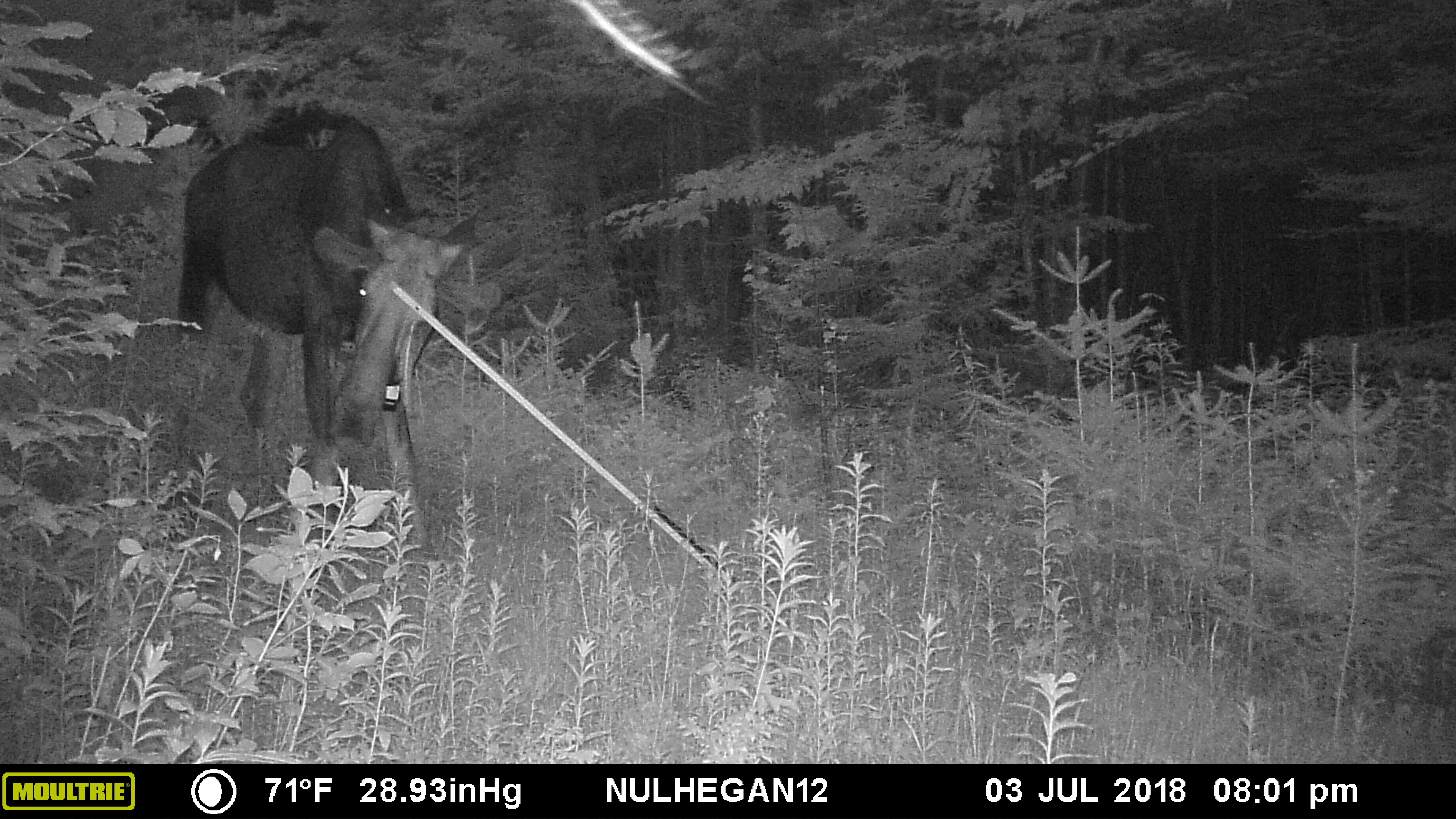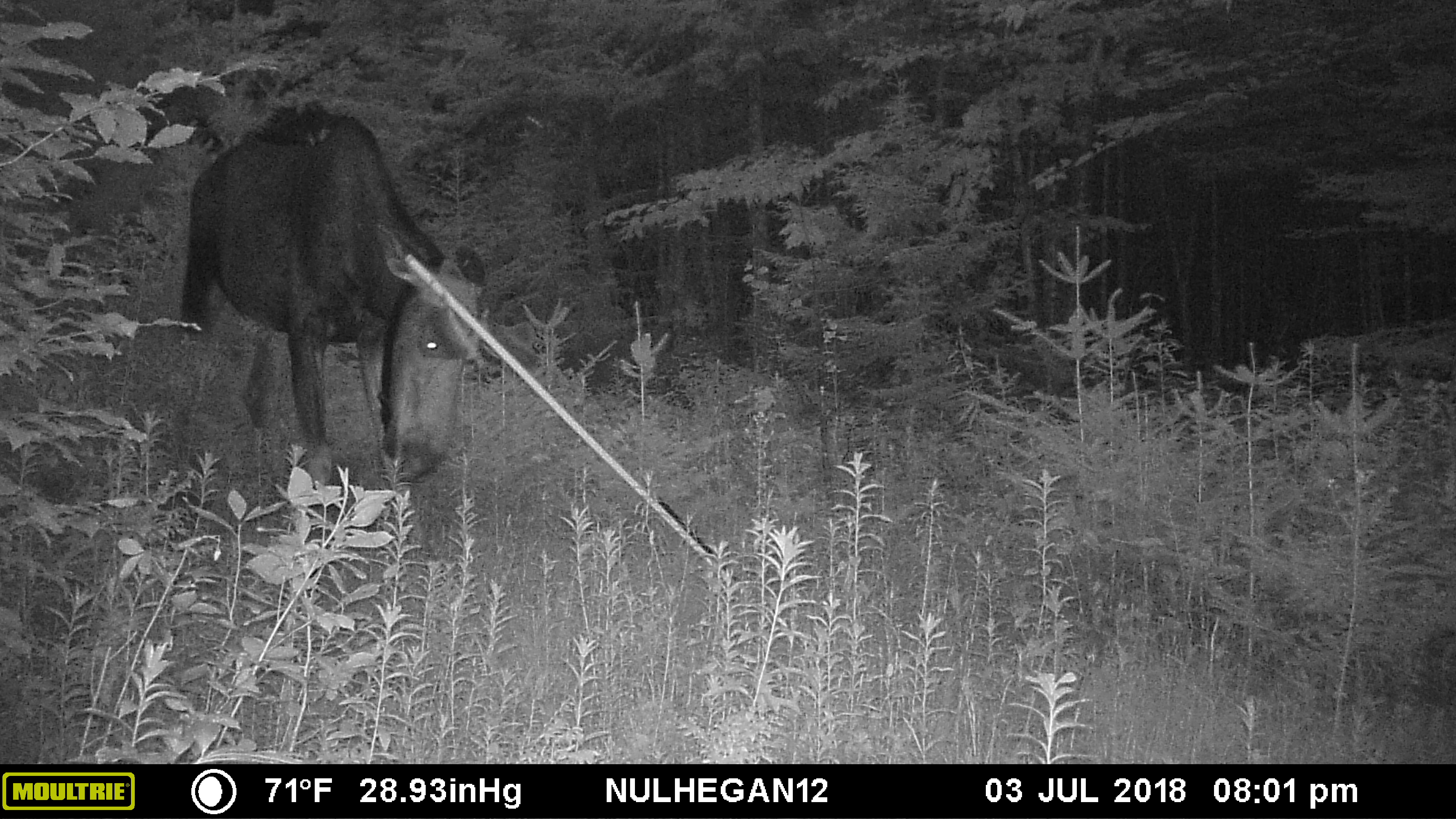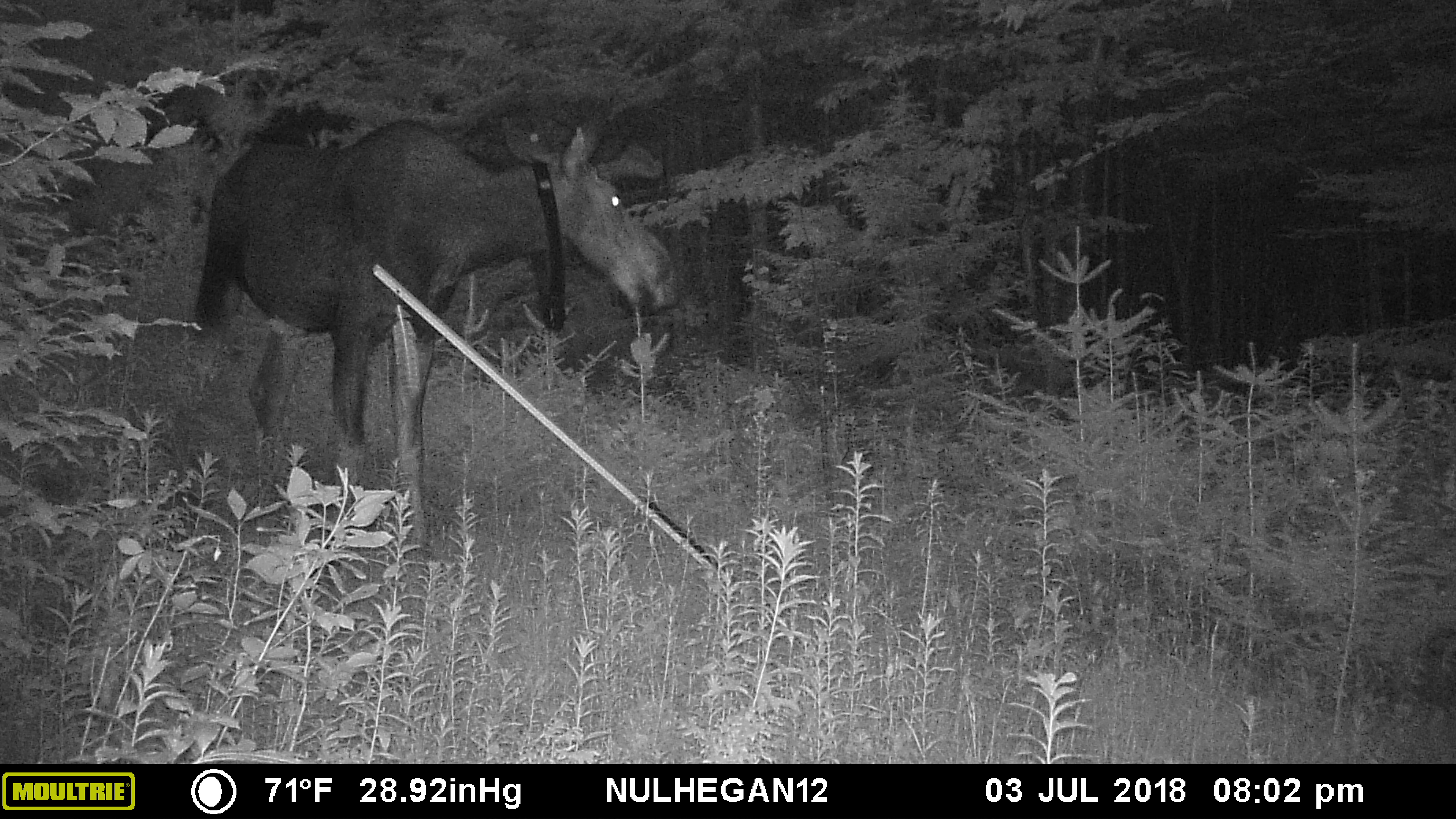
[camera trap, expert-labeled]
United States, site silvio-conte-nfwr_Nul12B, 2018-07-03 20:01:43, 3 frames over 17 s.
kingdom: Animalia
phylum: Chordata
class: Mammalia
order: Artiodactyla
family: Cervidae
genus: Alces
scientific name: Alces alces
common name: moose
Moose (Alces alces).